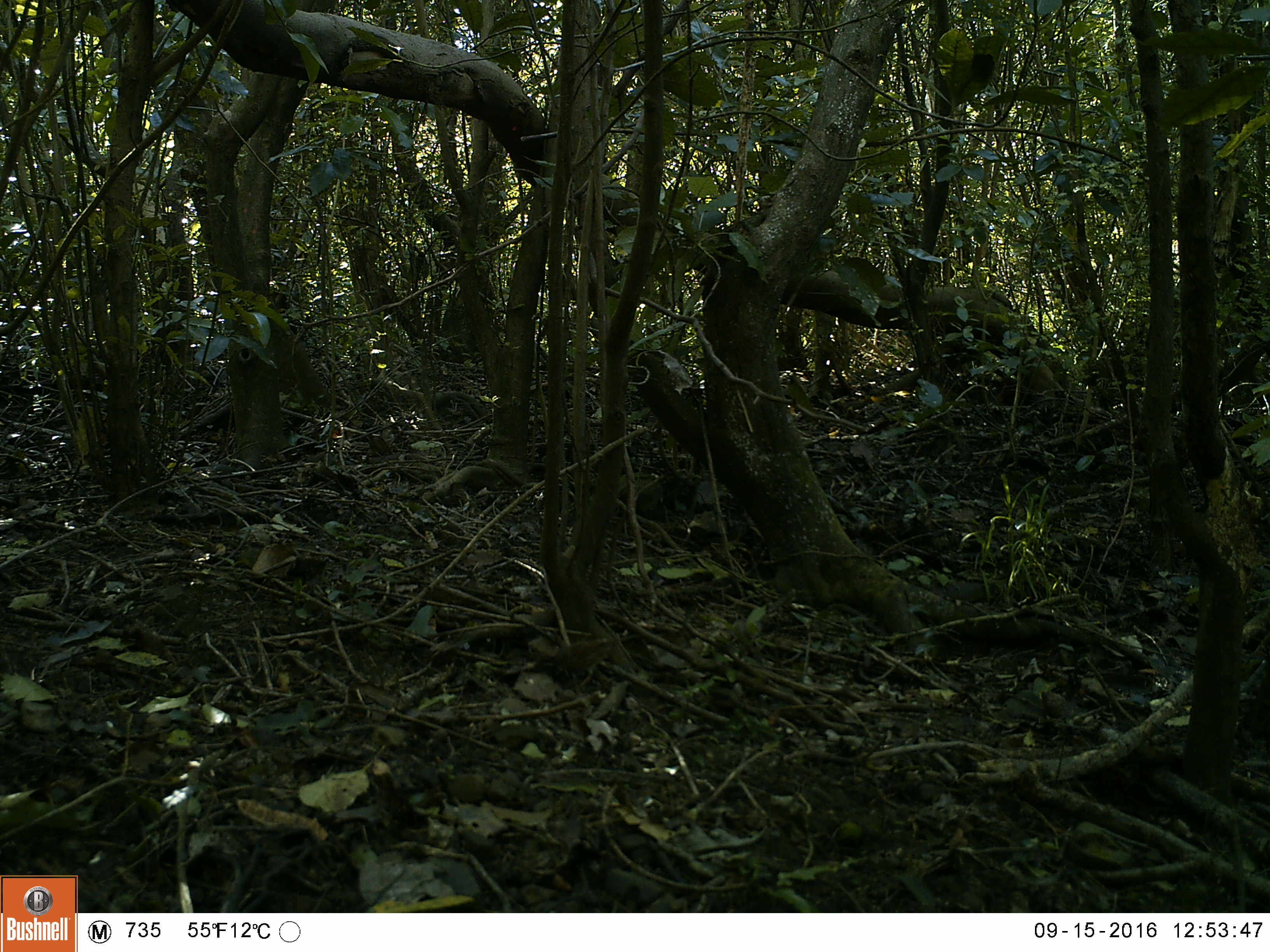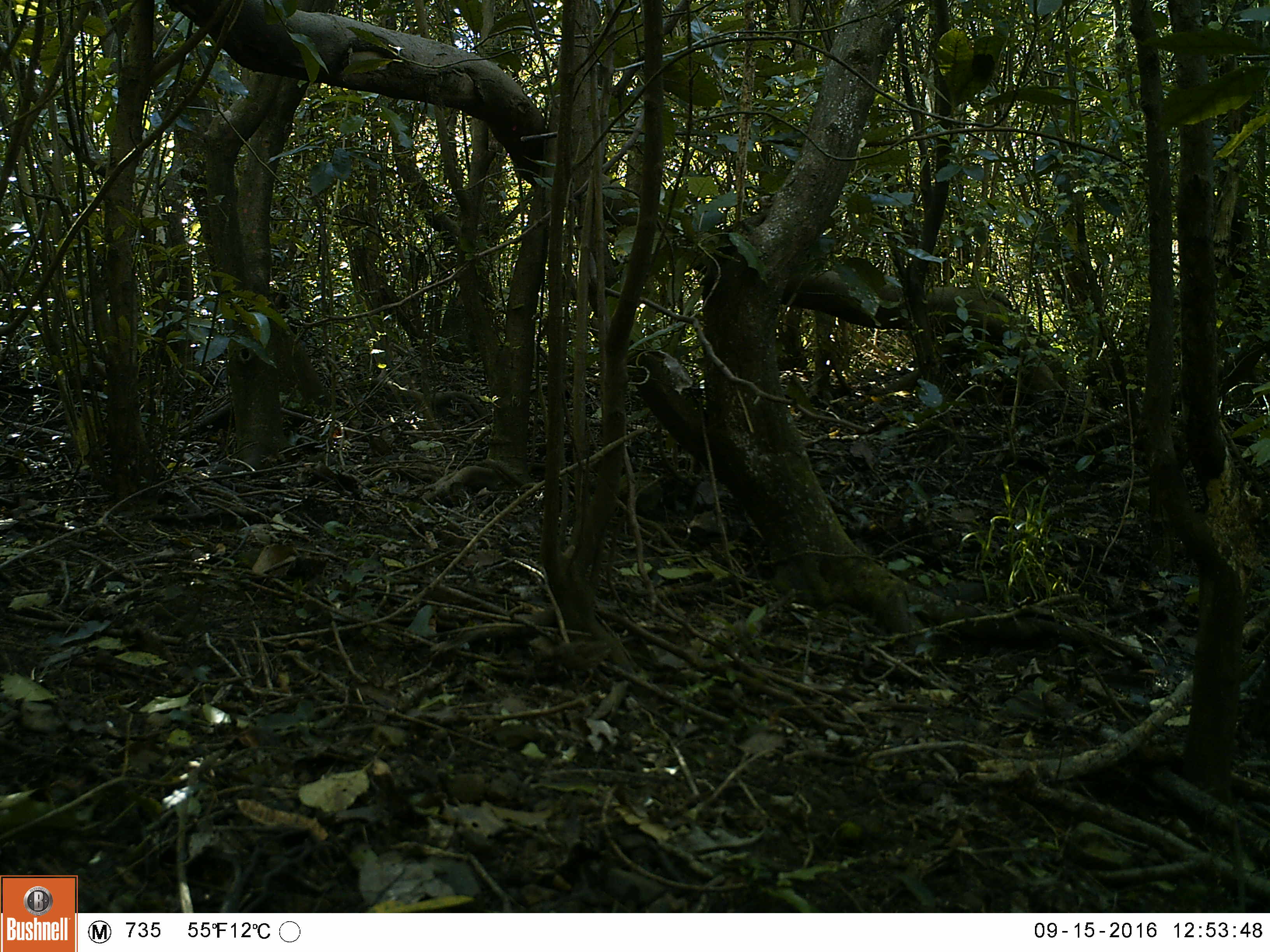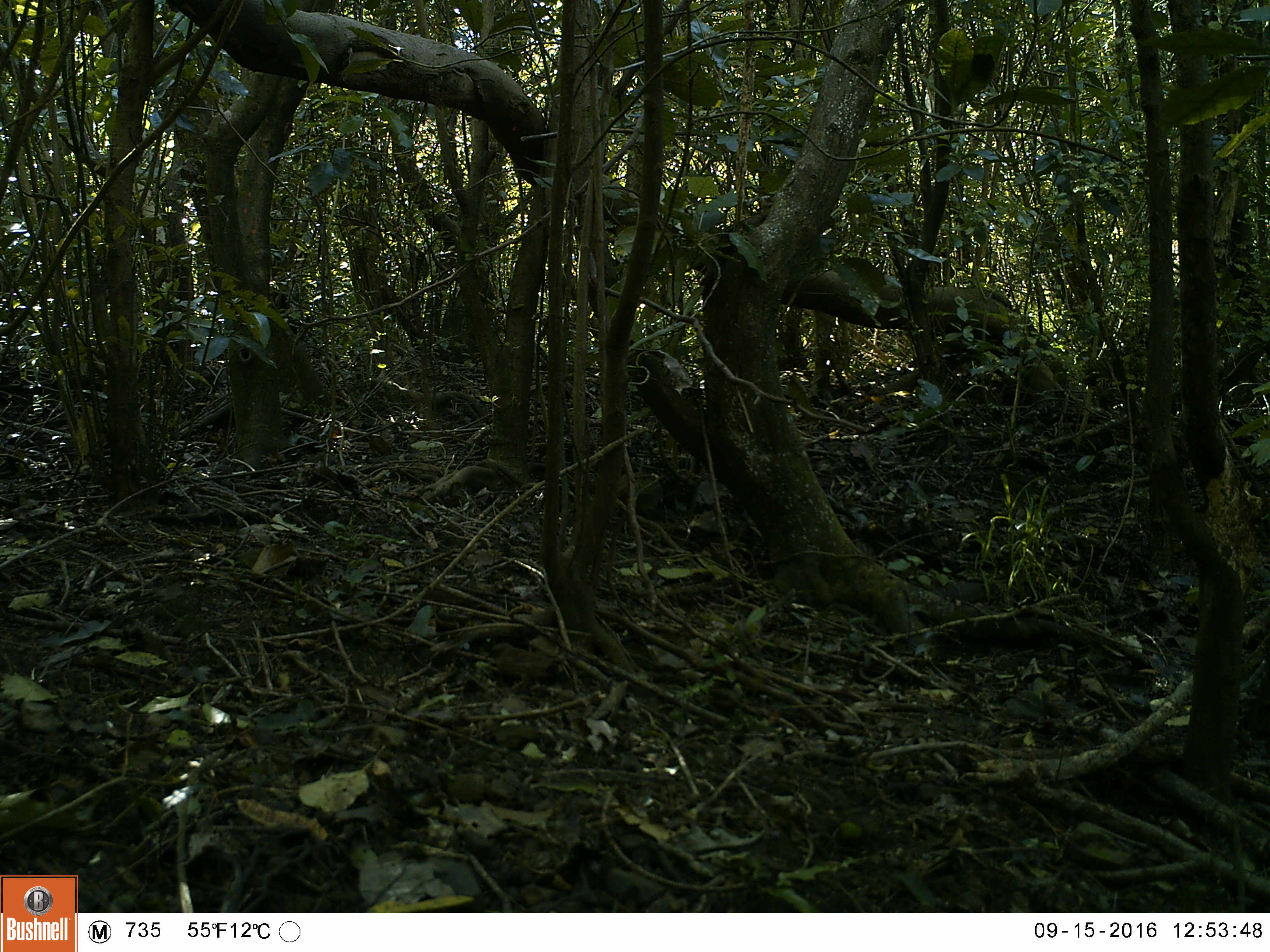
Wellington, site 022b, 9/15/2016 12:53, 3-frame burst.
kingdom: Animalia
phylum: Chordata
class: Aves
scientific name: Aves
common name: bird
Bird (Aves).